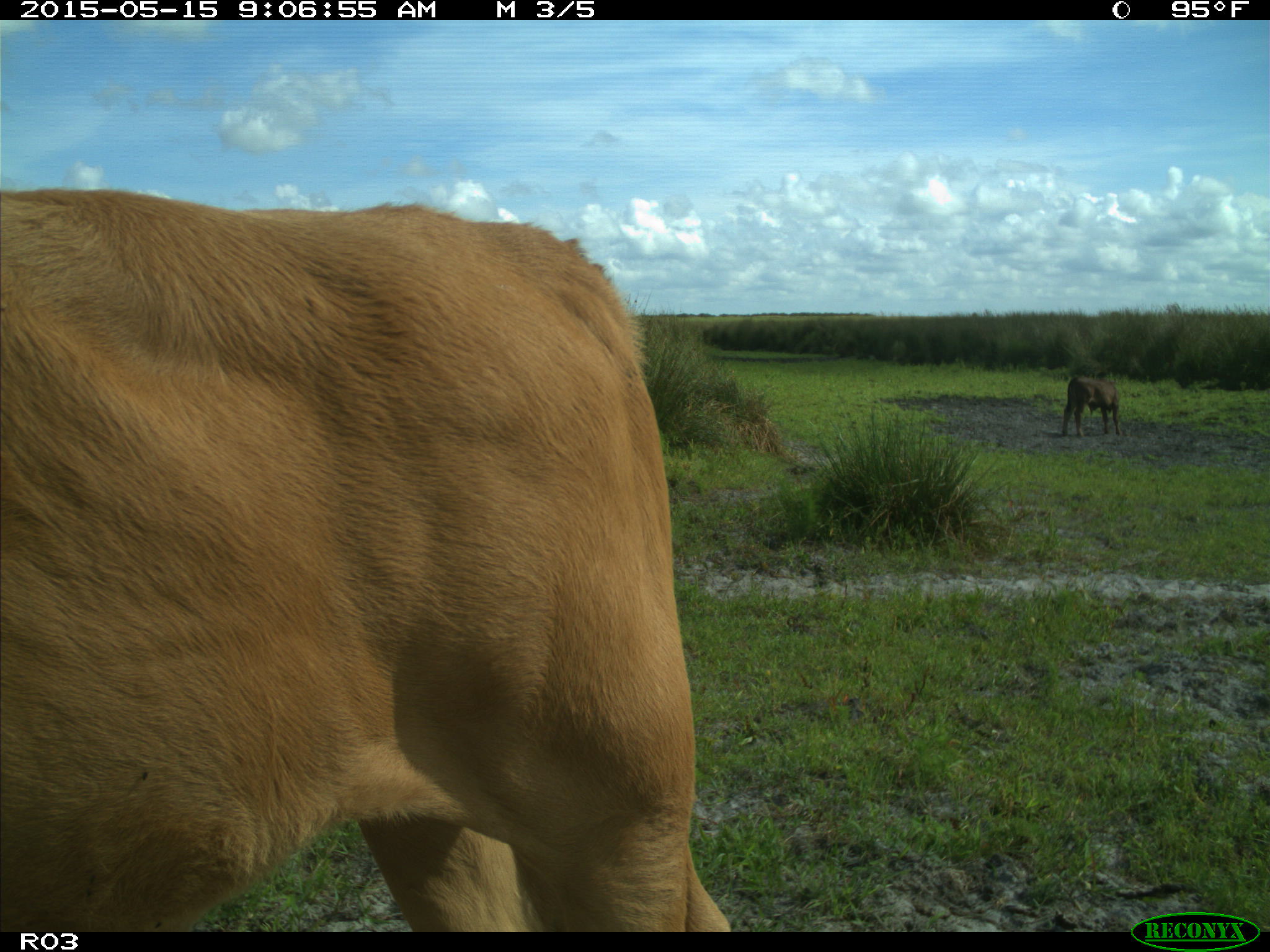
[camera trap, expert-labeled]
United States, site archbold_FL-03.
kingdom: Animalia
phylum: Chordata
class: Mammalia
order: Artiodactyla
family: Bovidae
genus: Bos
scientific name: Bos taurus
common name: domestic cow